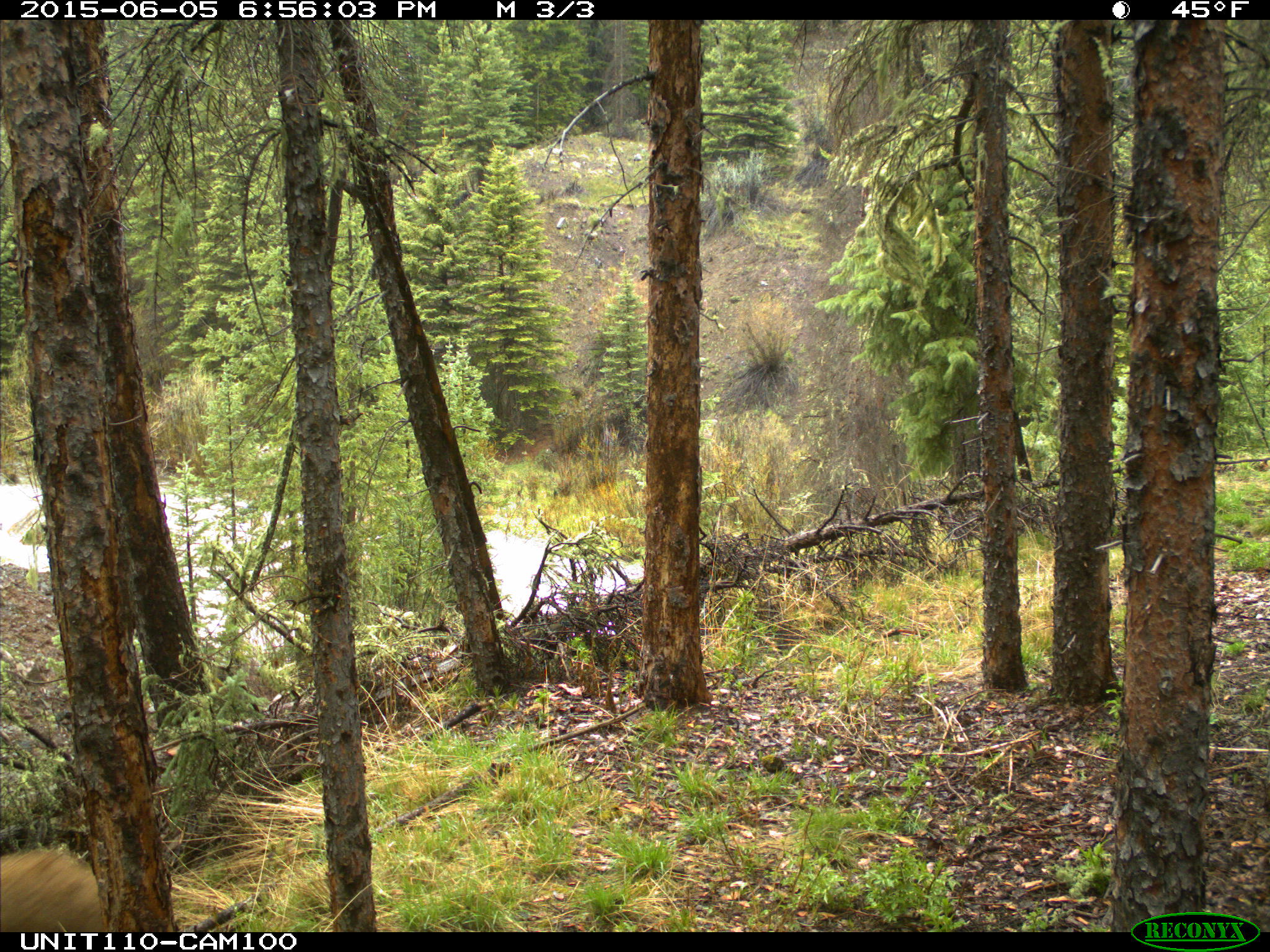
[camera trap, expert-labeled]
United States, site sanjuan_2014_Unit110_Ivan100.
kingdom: Animalia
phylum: Chordata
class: Mammalia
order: Carnivora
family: Ursidae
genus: Ursus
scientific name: Ursus americanus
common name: american black bear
Ursus americanus (american black bear).